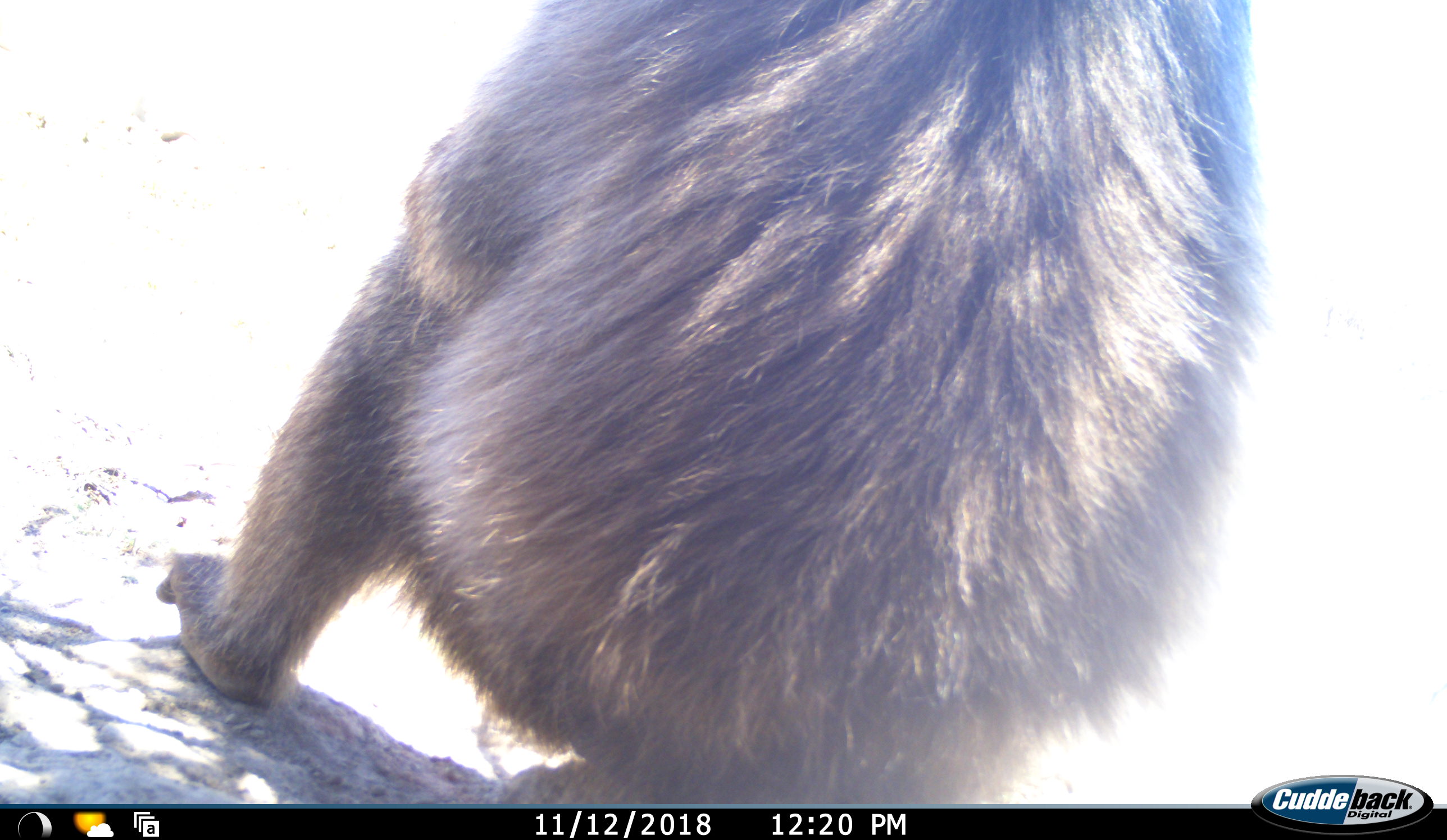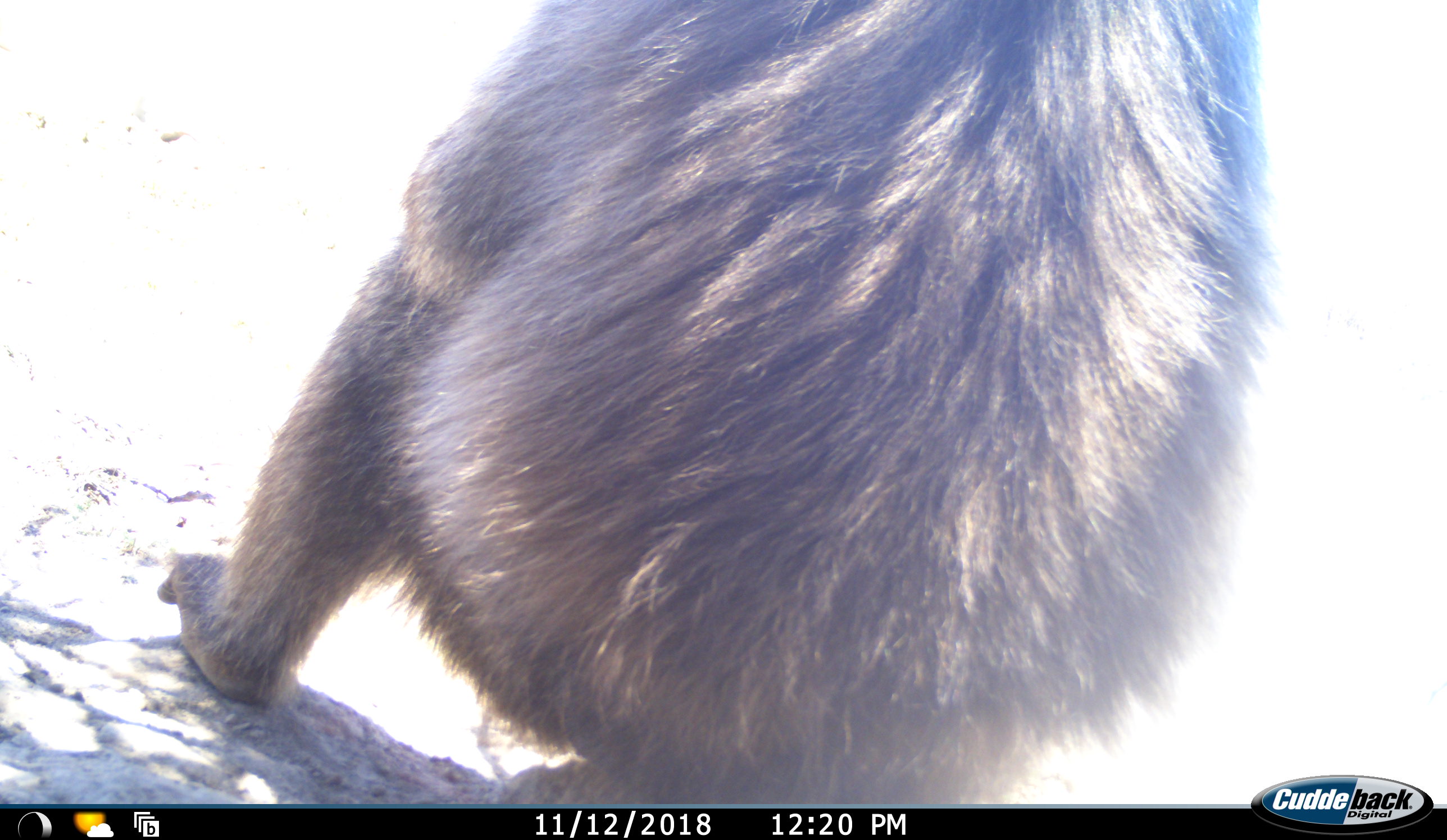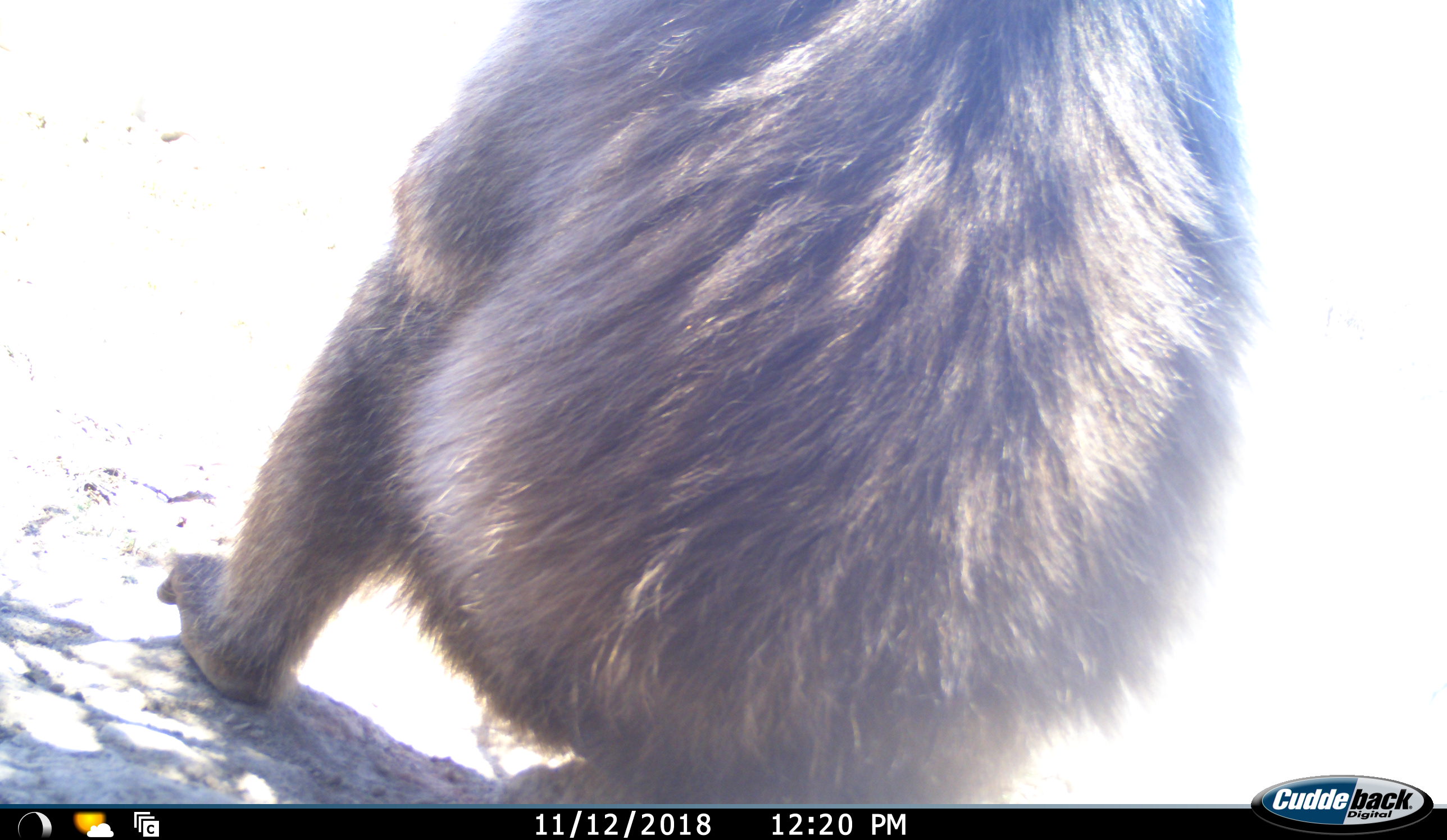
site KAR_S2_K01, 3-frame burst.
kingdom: Animalia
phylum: Chordata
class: Mammalia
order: Primates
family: Cercopithecidae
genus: Papio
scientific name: Papio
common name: baboon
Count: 1.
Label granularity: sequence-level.